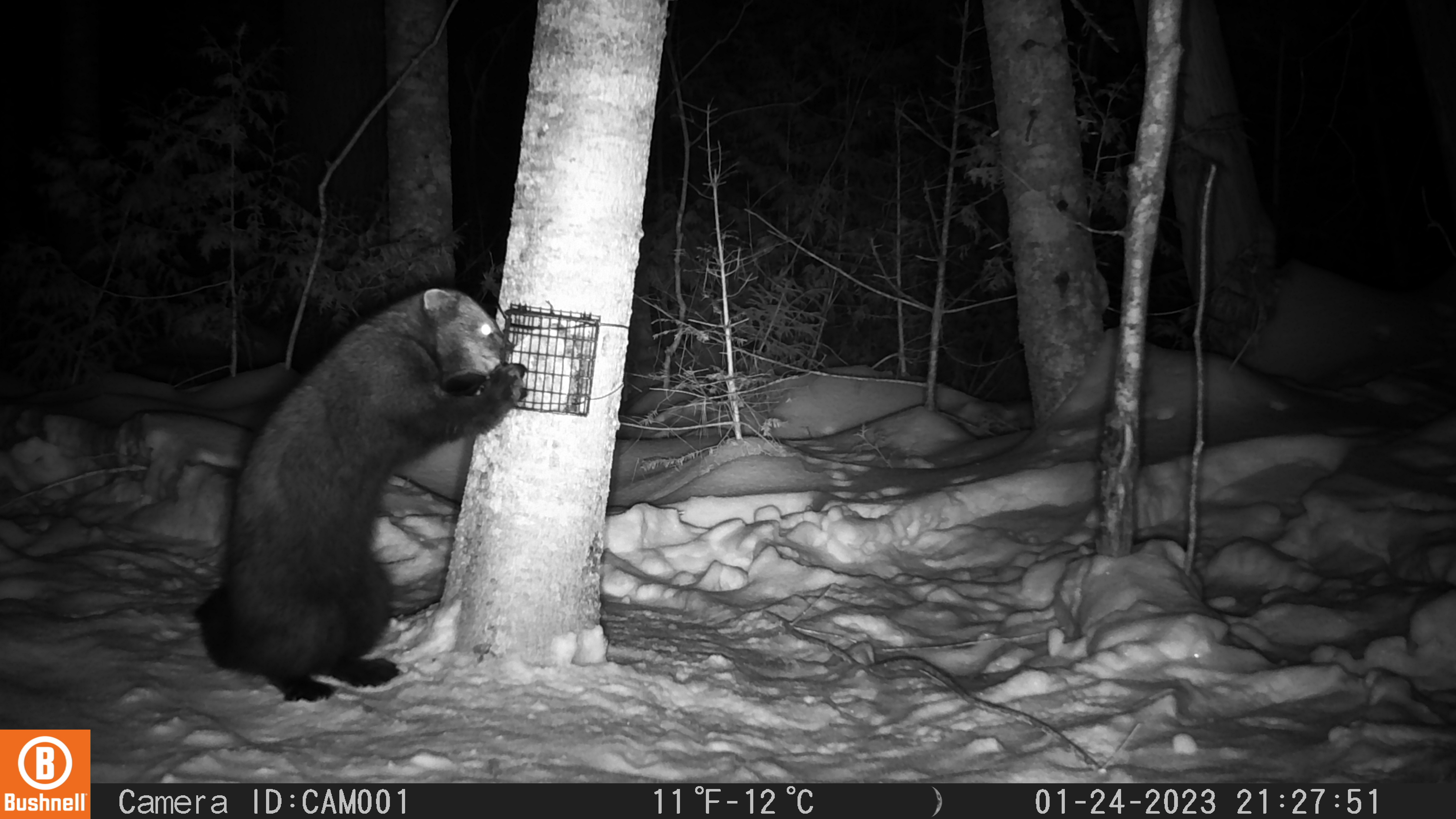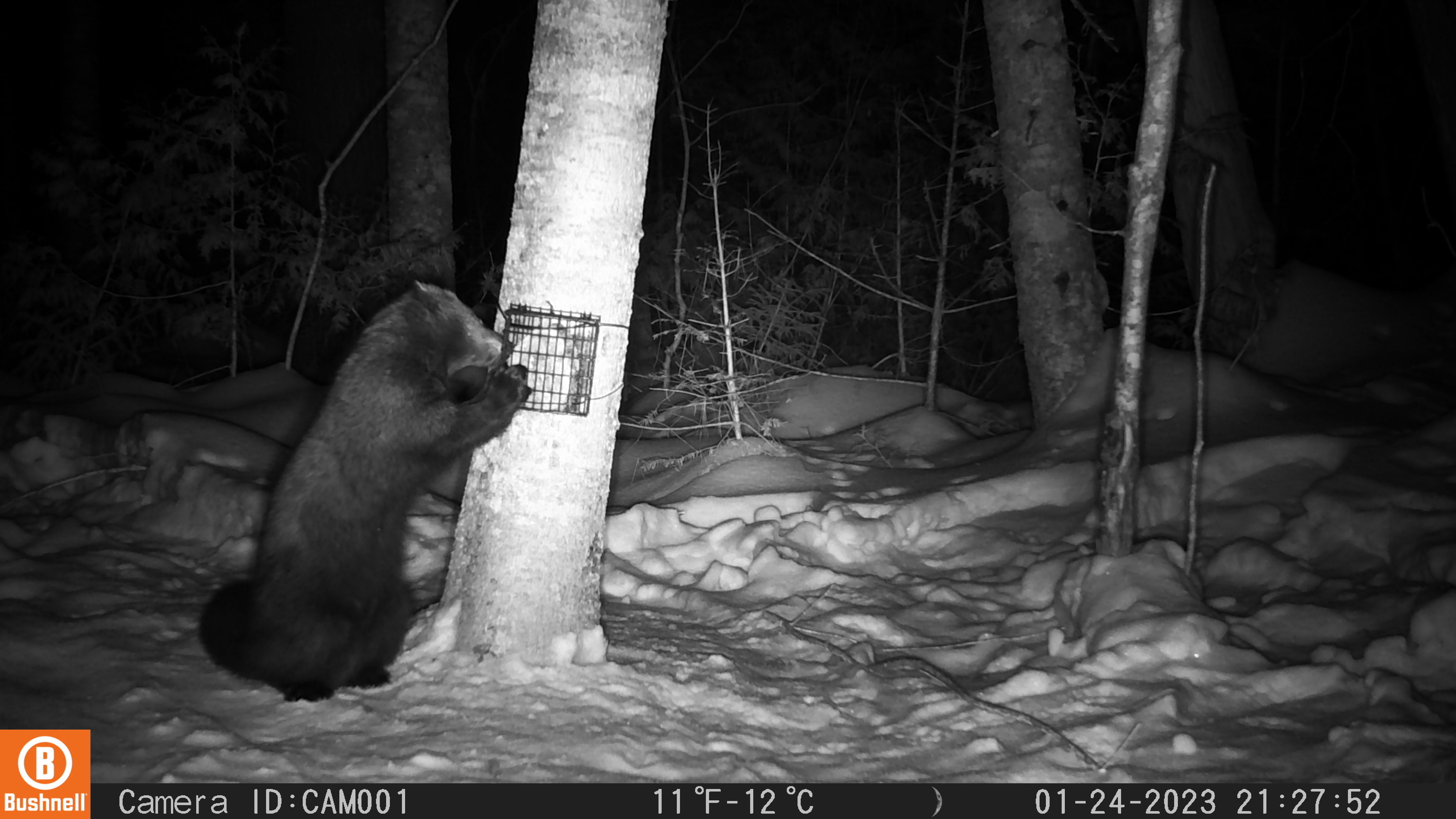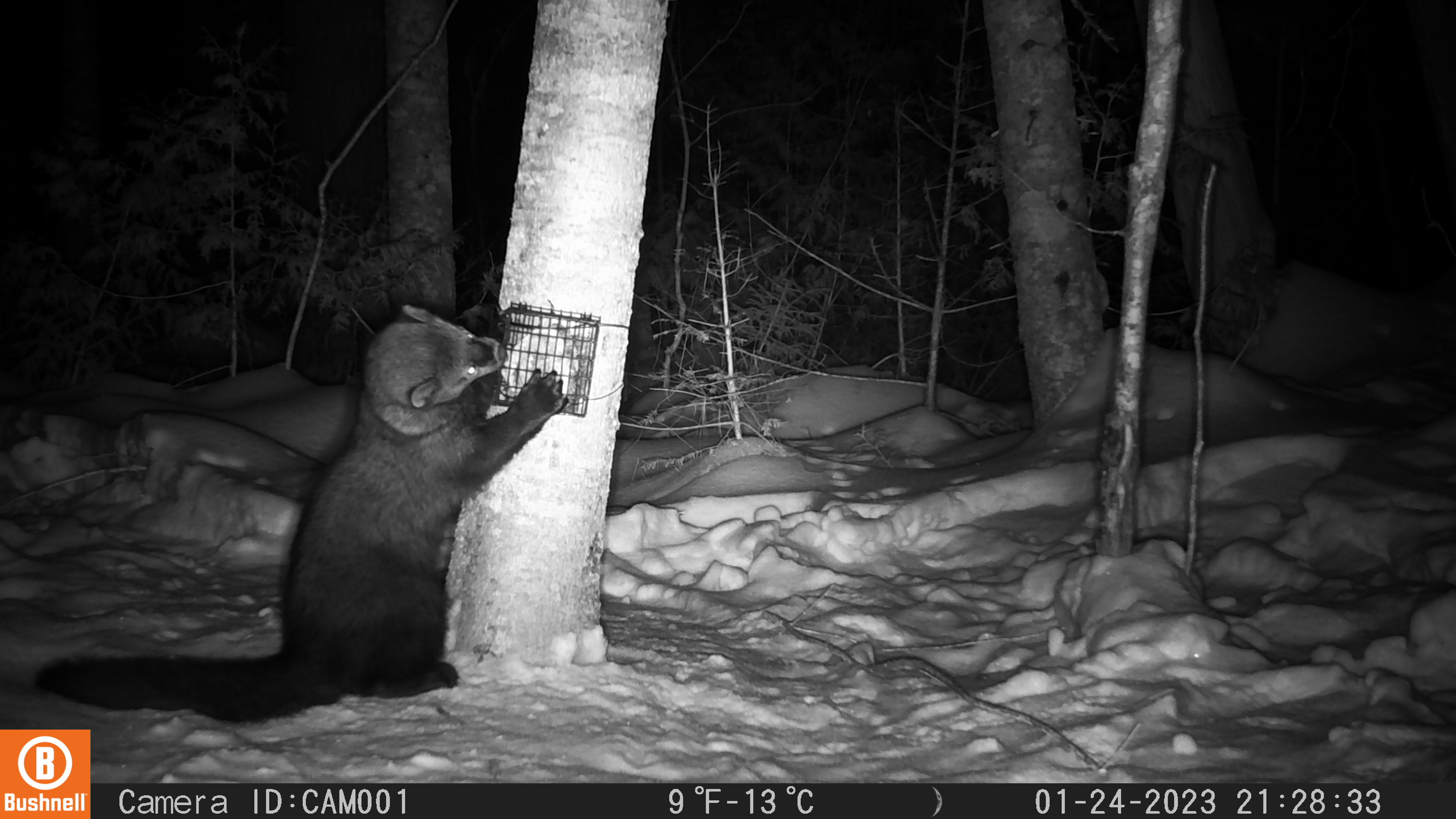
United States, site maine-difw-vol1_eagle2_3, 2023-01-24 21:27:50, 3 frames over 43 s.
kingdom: Animalia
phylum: Chordata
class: Mammalia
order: Carnivora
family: Mustelidae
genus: Pekania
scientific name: Pekania pennanti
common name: fisher